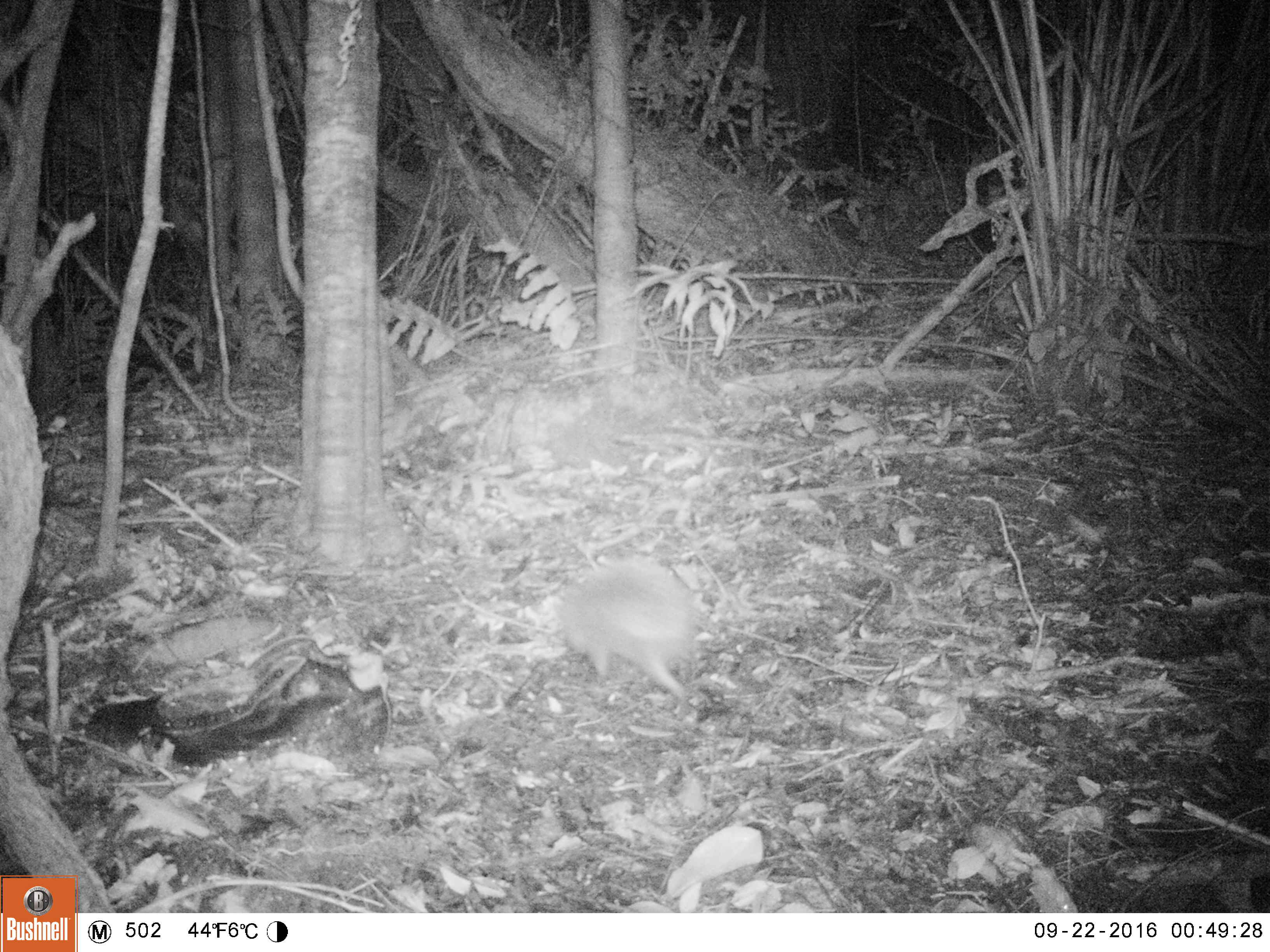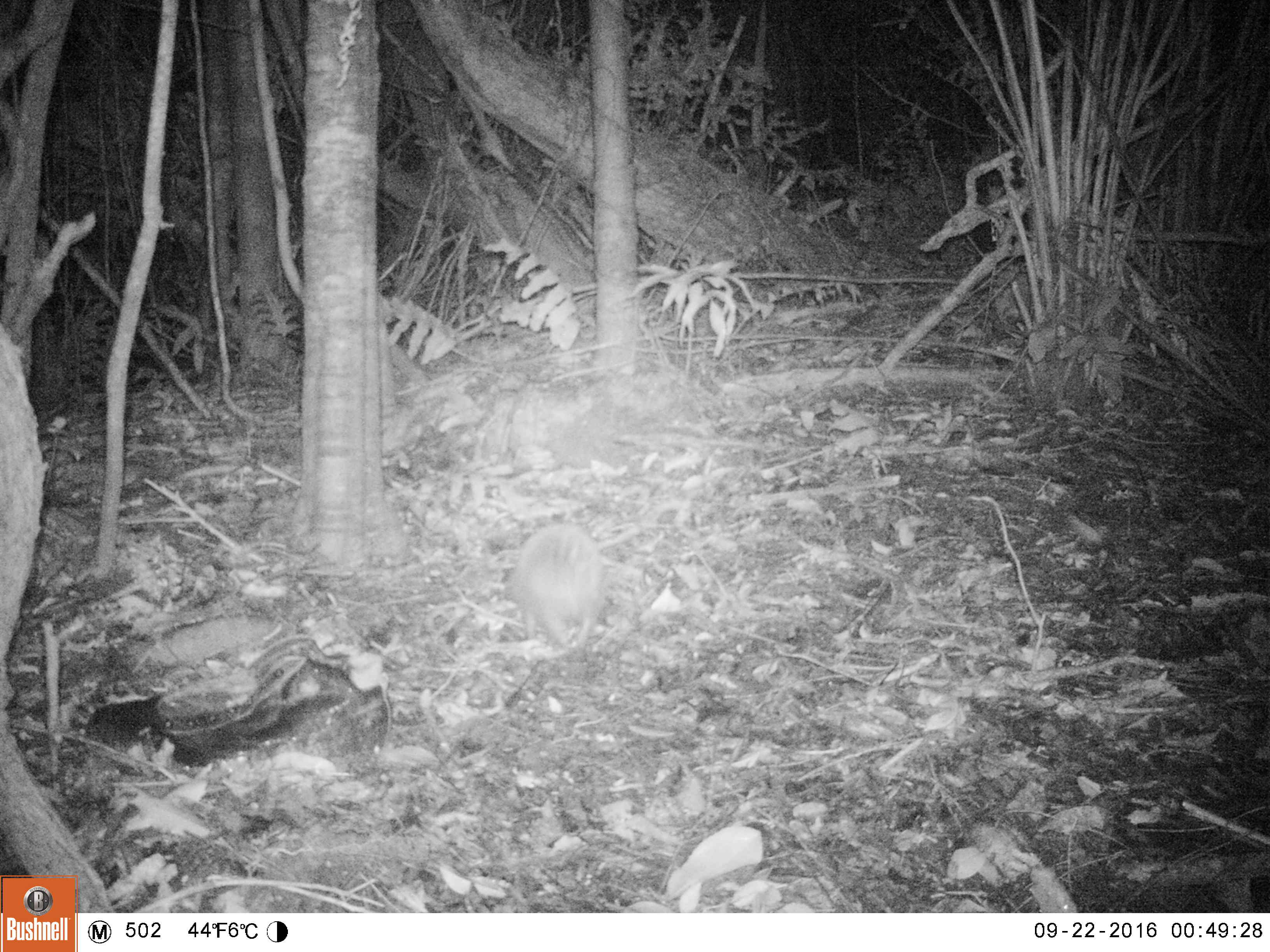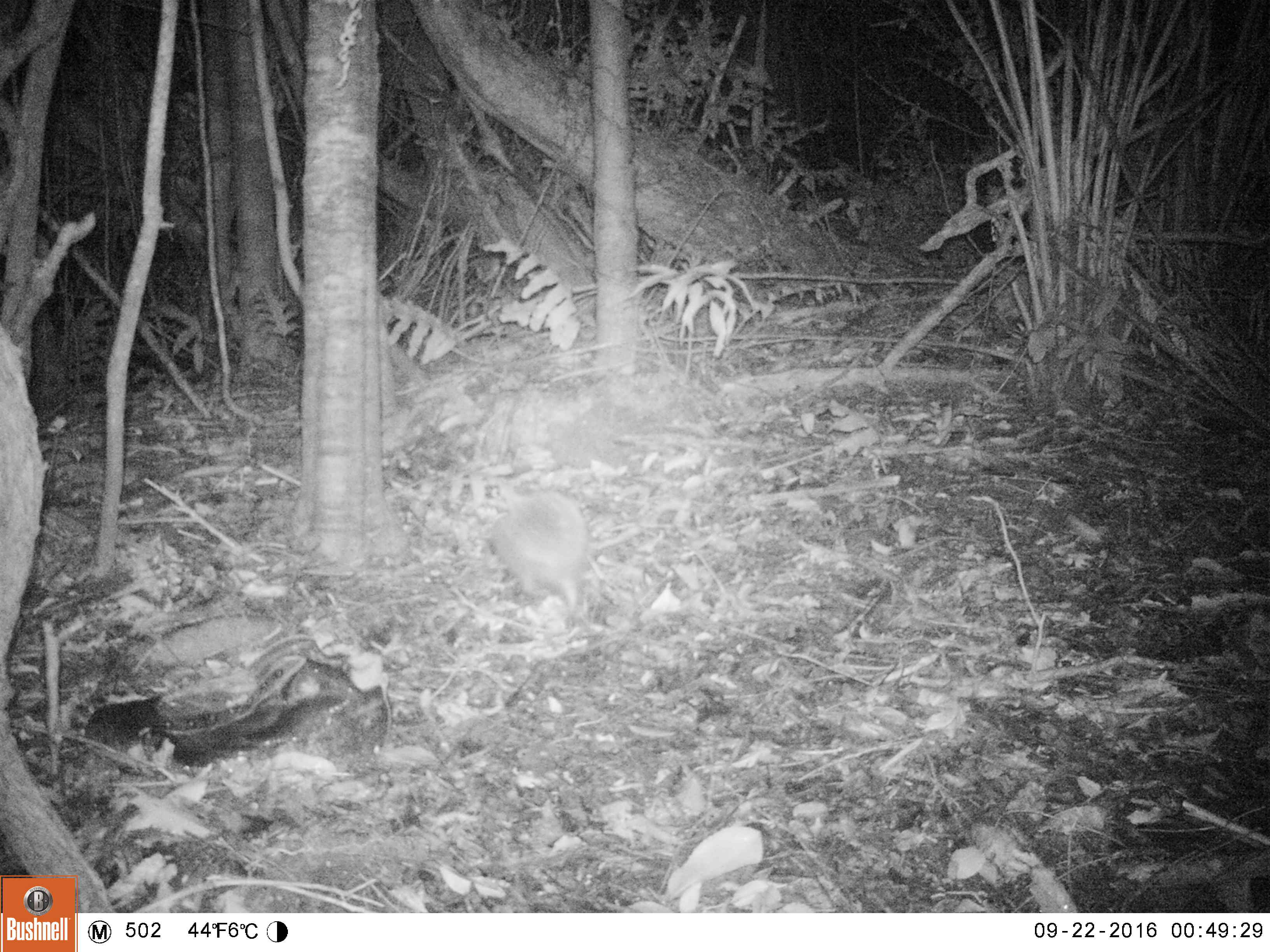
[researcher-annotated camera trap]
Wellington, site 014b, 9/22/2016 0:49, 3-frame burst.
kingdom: Animalia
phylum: Chordata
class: Mammalia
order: Eulipotyphla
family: Erinaceidae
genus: Erinaceus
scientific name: Erinaceus europaeus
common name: hedgehog